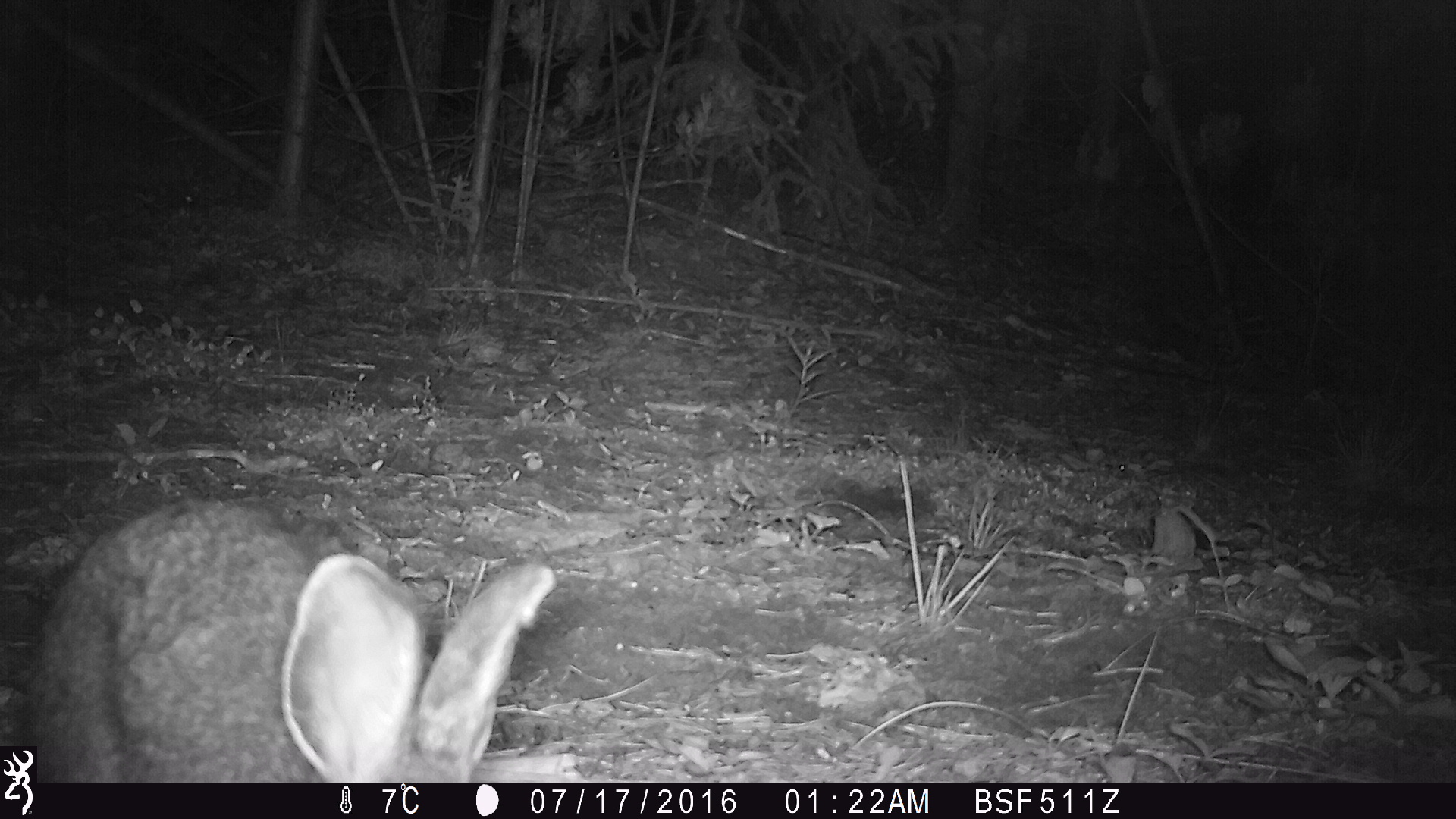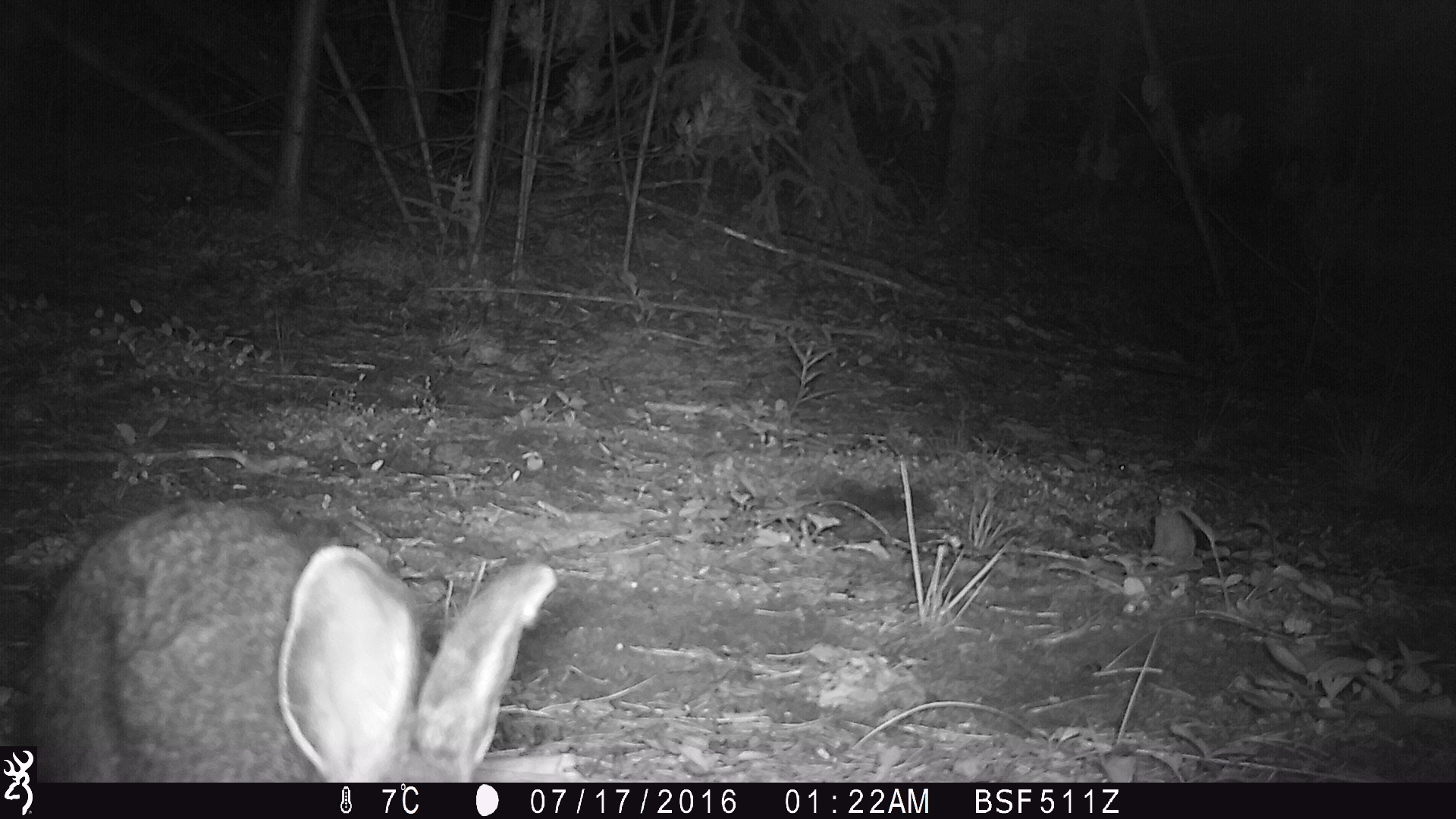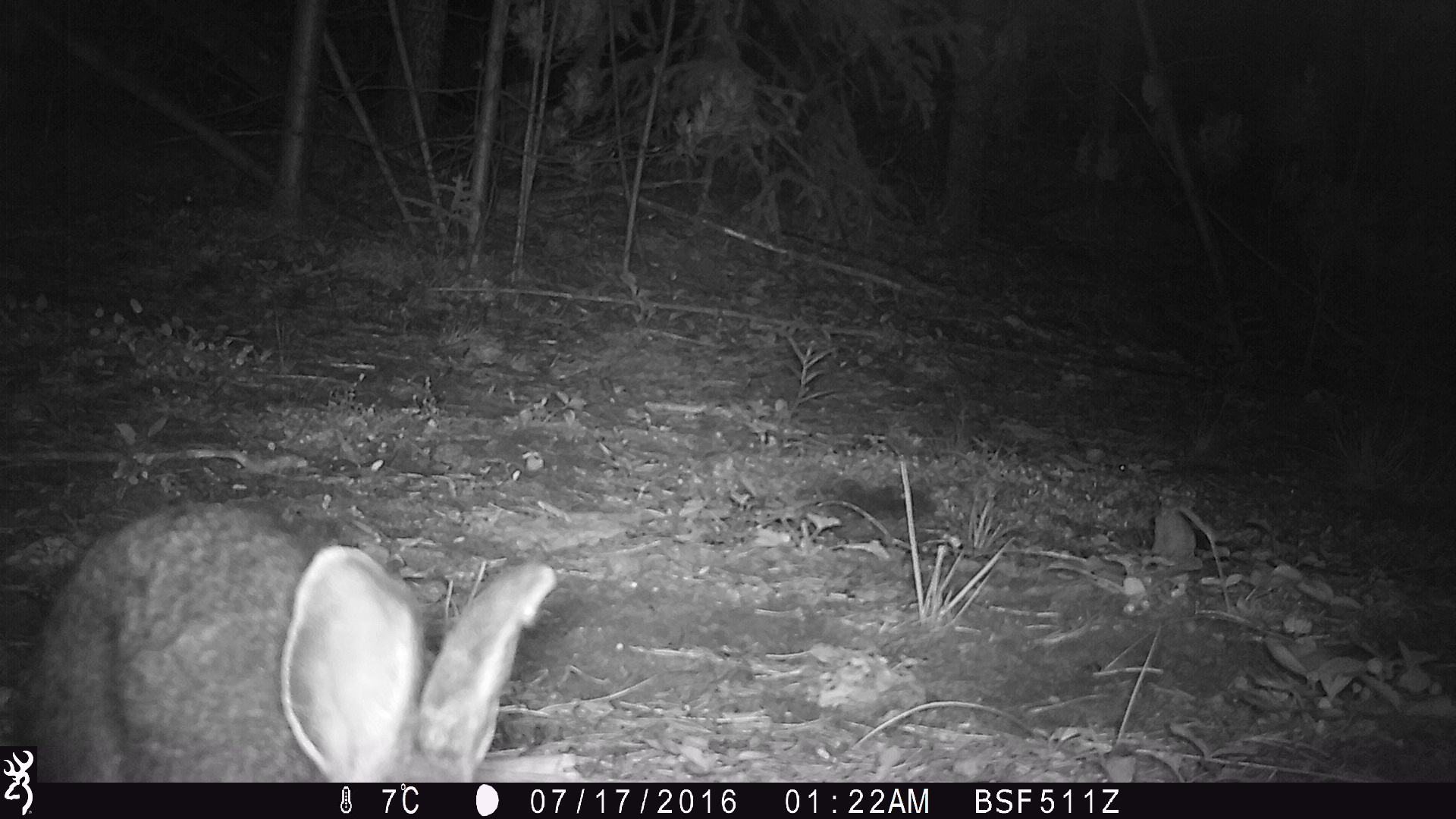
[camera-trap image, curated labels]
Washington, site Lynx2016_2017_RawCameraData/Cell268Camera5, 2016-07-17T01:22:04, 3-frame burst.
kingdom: Animalia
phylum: Chordata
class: Mammalia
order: Lagomorpha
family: Leporidae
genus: Lepus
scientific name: Lepus americanus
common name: snowshoe hare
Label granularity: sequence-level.